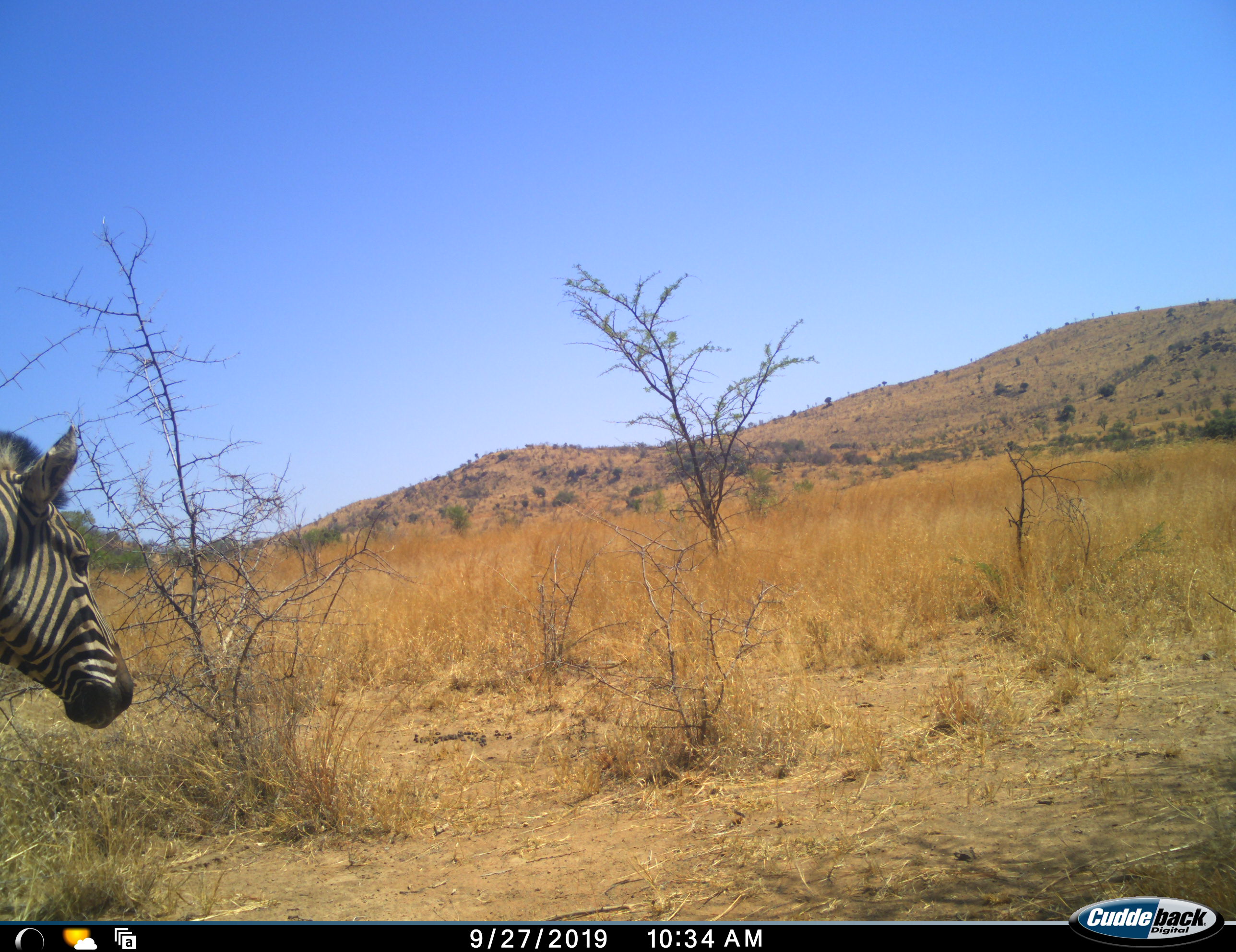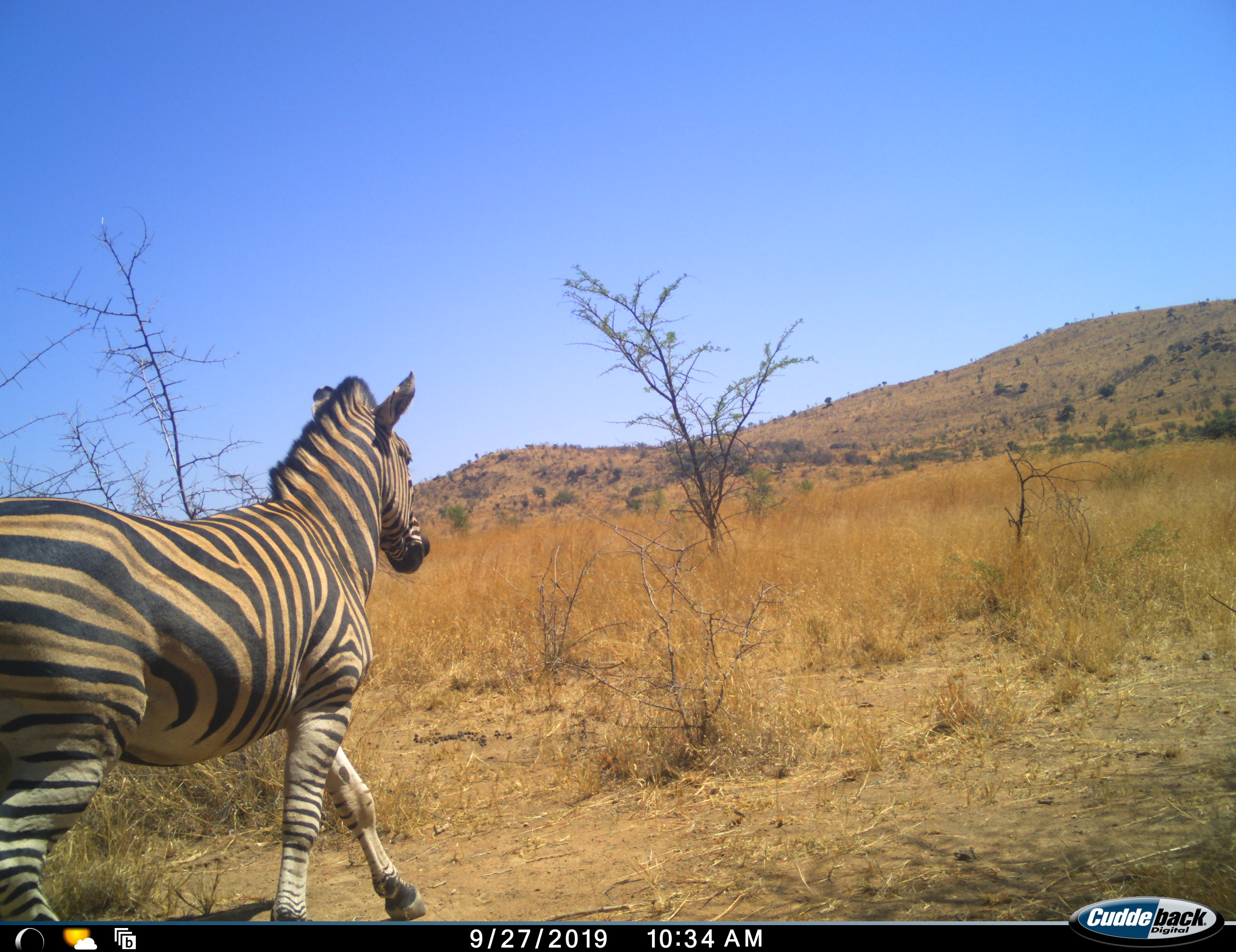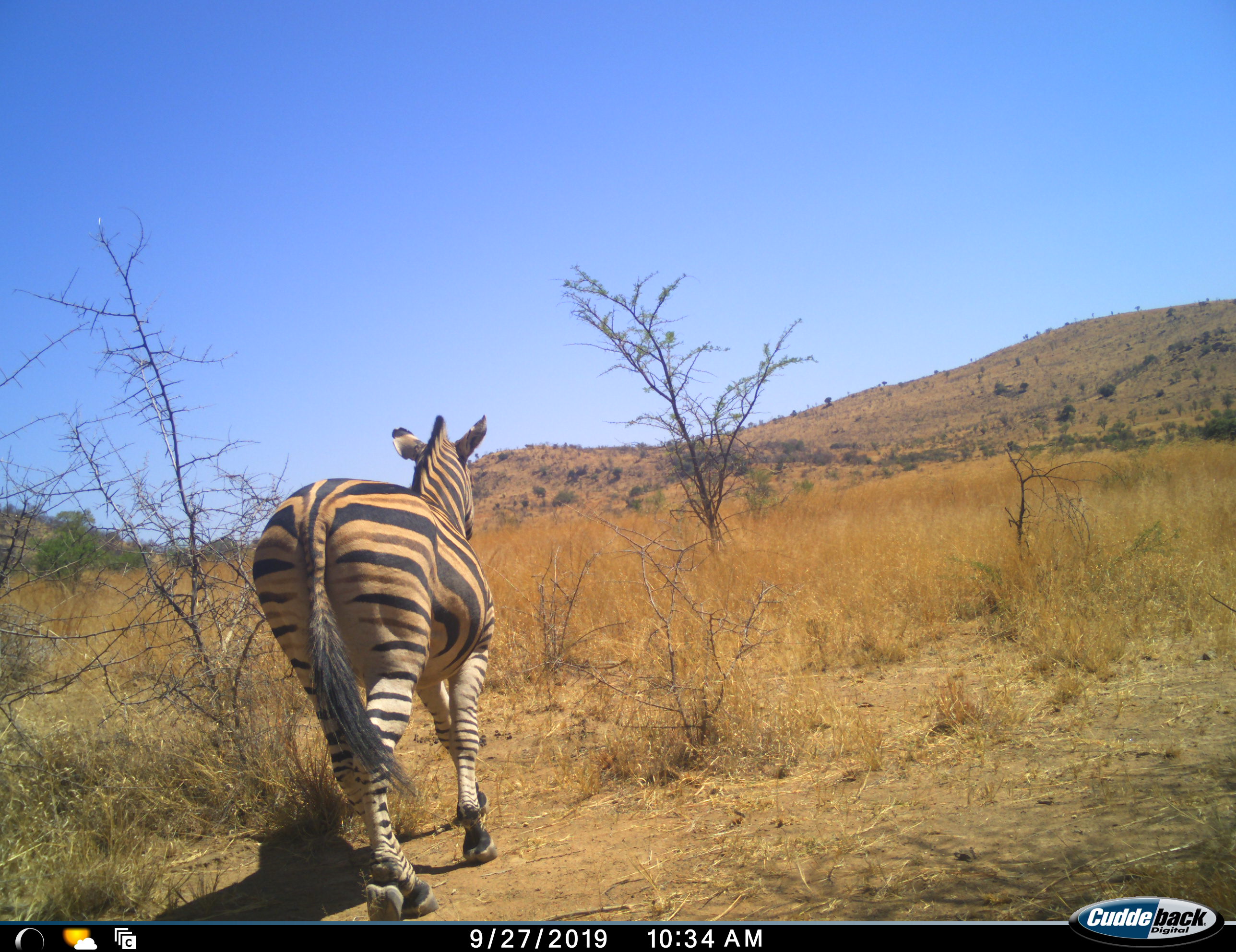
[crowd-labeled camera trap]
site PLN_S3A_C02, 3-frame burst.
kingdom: Animalia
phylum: Chordata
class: Mammalia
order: Perissodactyla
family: Equidae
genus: Equus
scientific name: Equus quagga burchellii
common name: burchell's zebra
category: zebraburchells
Zebraburchells (burchell's zebra) (Equus quagga burchellii), count 1. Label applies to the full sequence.